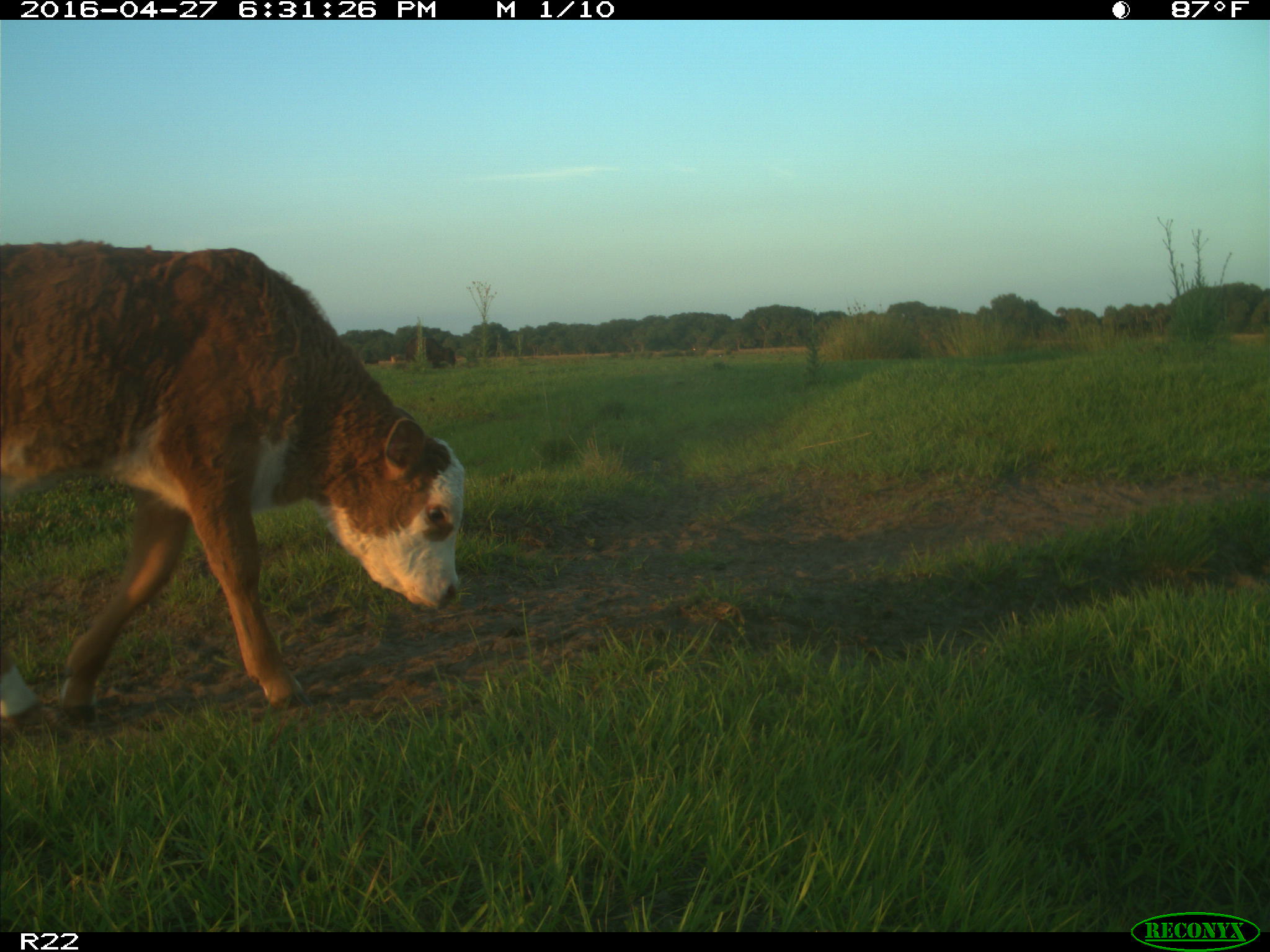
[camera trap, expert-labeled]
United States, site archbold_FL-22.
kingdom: Animalia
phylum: Chordata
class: Mammalia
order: Artiodactyla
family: Bovidae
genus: Bos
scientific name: Bos taurus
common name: domestic cow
Bos taurus (domestic cow).